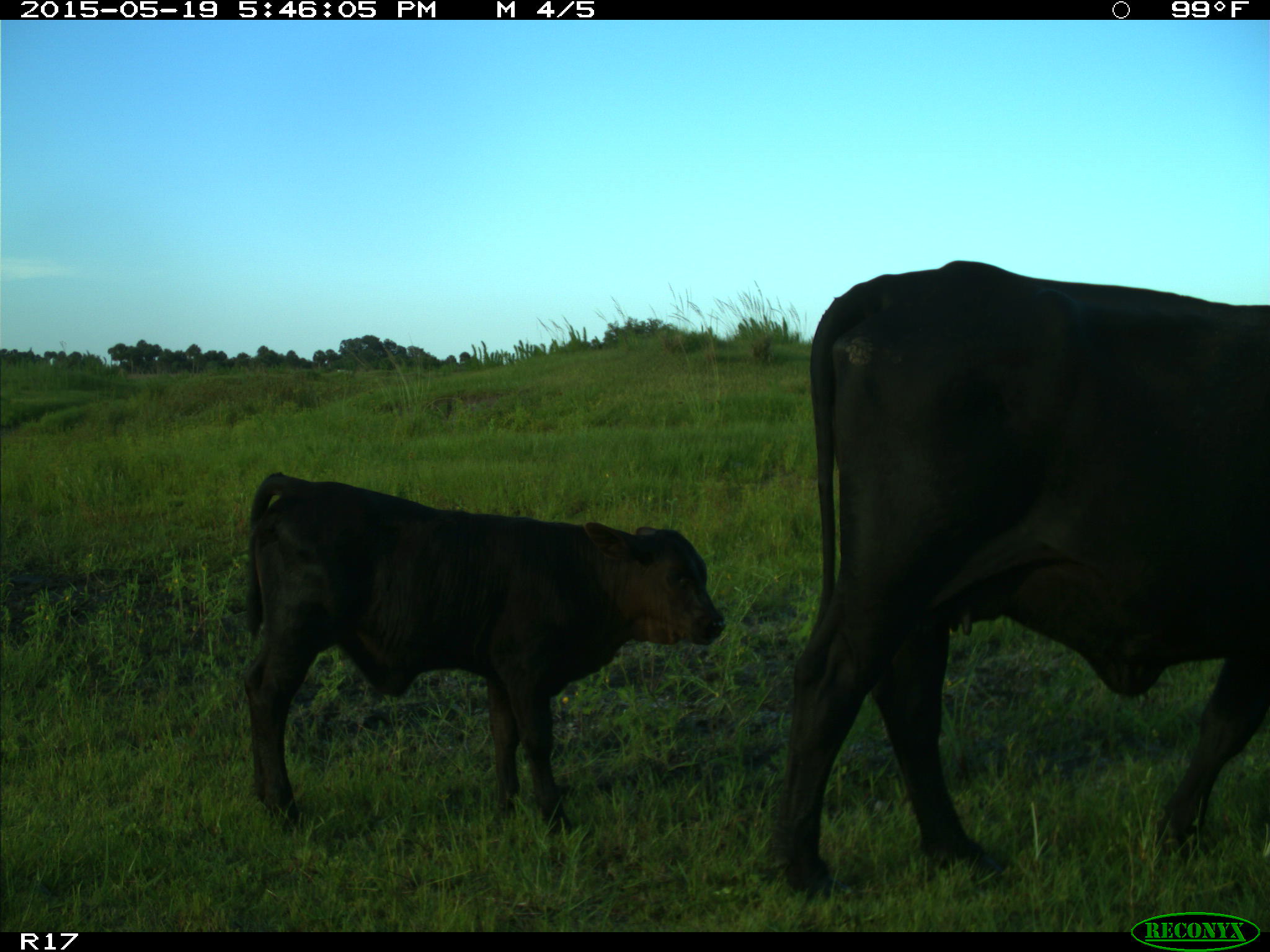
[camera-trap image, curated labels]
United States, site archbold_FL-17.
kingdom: Animalia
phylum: Chordata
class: Mammalia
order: Artiodactyla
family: Bovidae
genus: Bos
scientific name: Bos taurus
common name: domestic cow